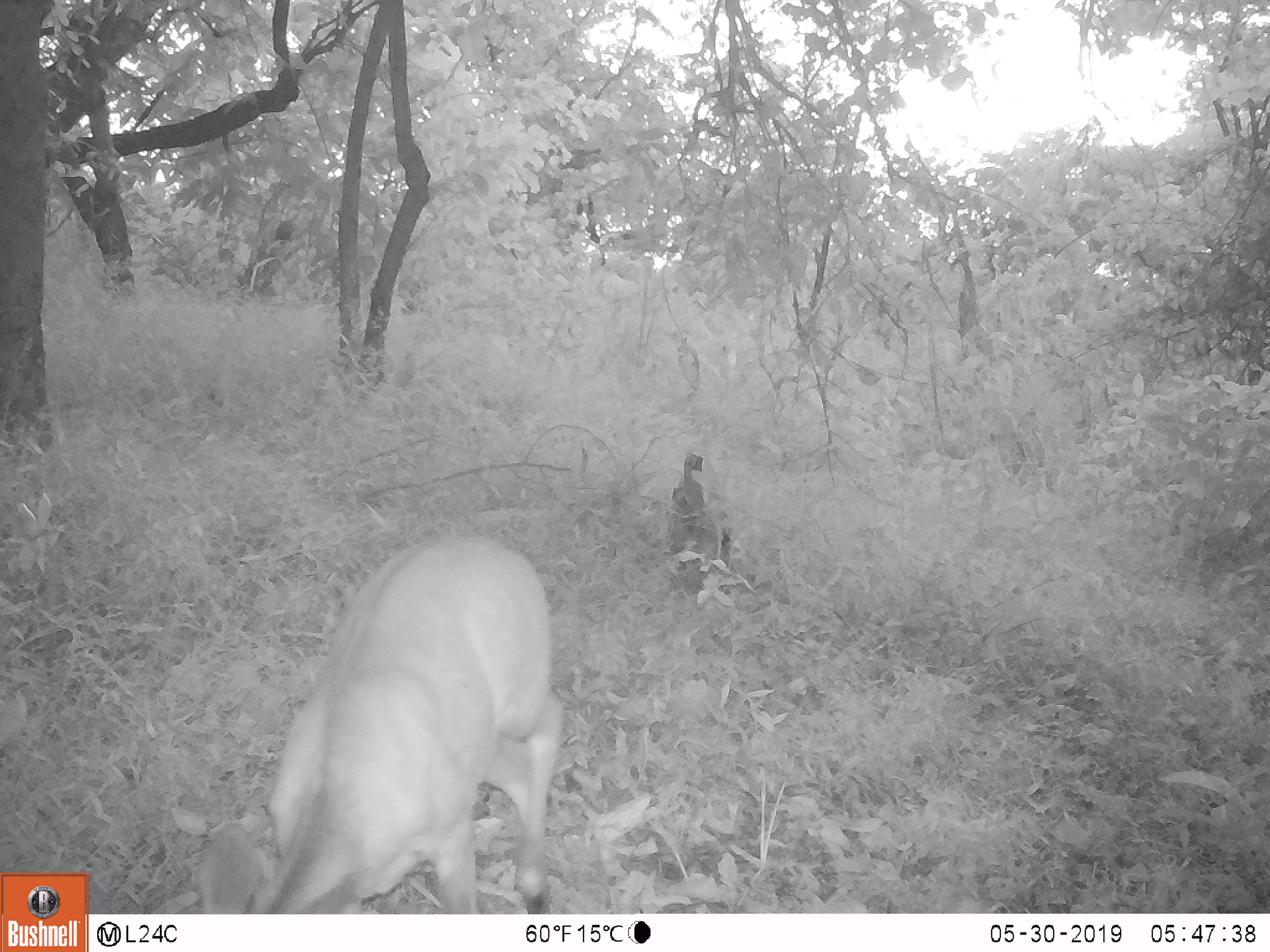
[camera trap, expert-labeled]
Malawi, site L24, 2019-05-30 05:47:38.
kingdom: Animalia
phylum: Chordata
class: Mammalia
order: Artiodactyla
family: Bovidae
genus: Tragelaphus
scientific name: Tragelaphus sylvaticus sylvaticus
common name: cape bushbuck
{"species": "cape bushbuck (Tragelaphus sylvaticus sylvaticus)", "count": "1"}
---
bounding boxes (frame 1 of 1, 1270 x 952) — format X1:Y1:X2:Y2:
cape bushbuck: 177:531:573:906